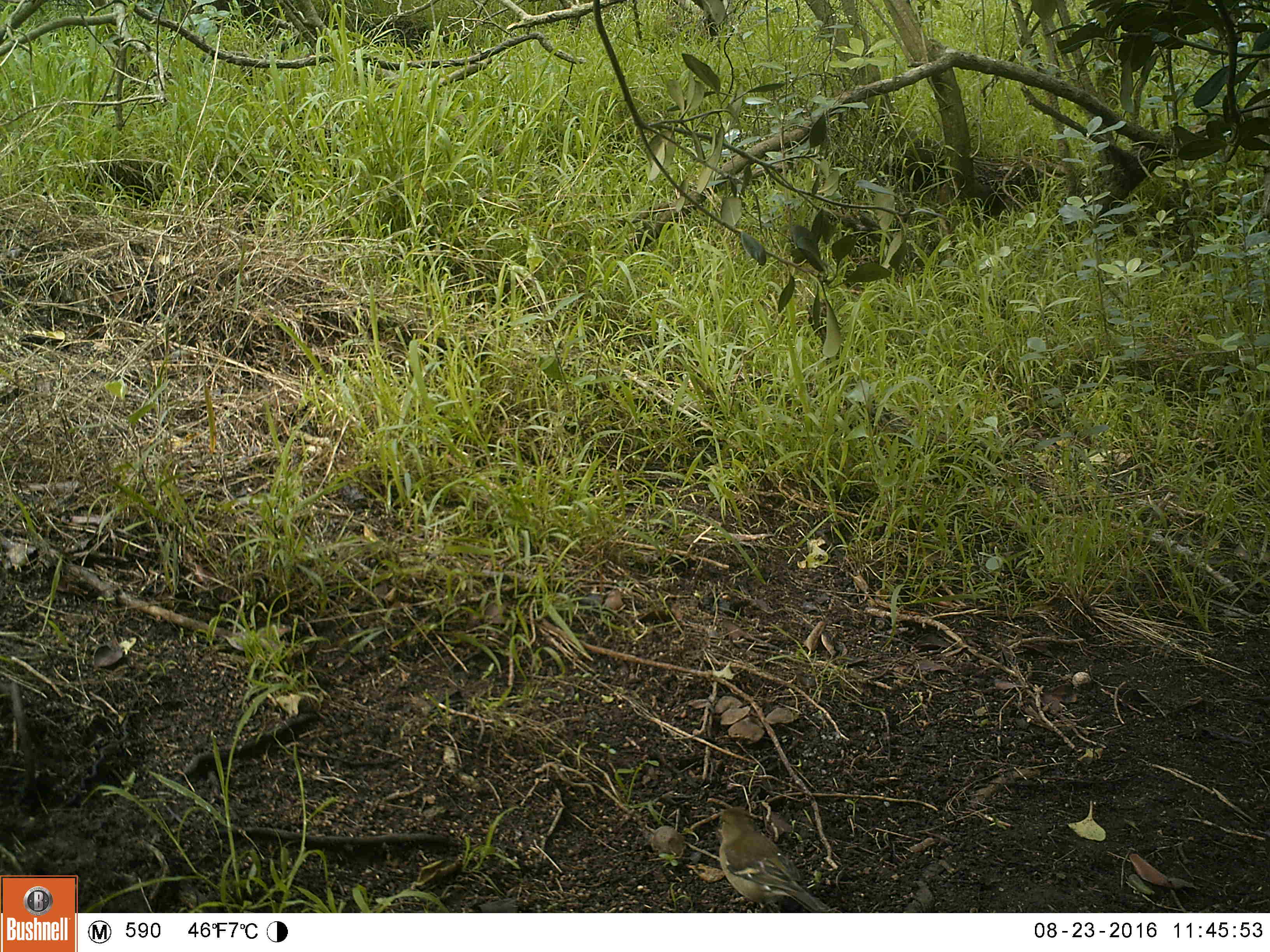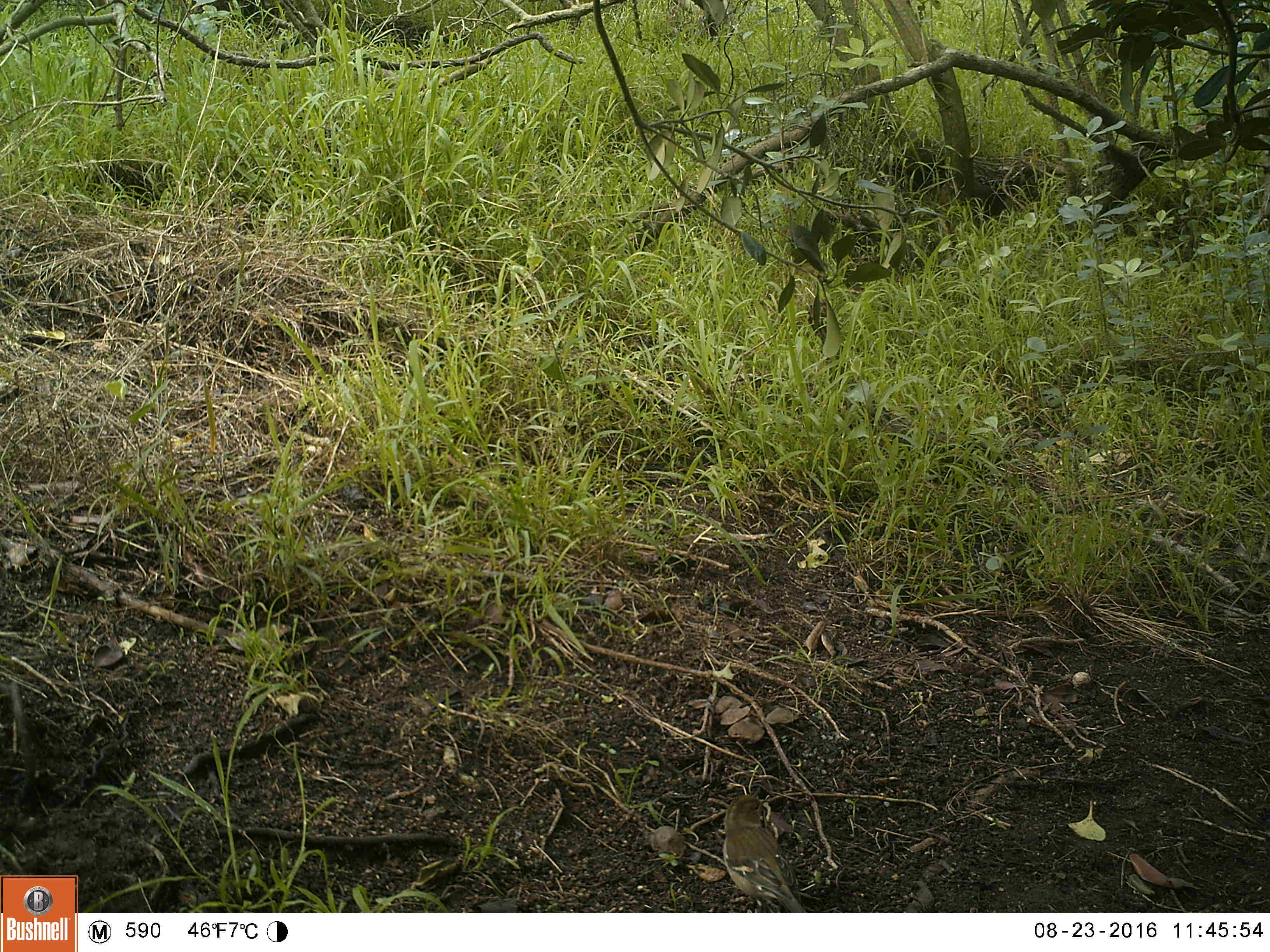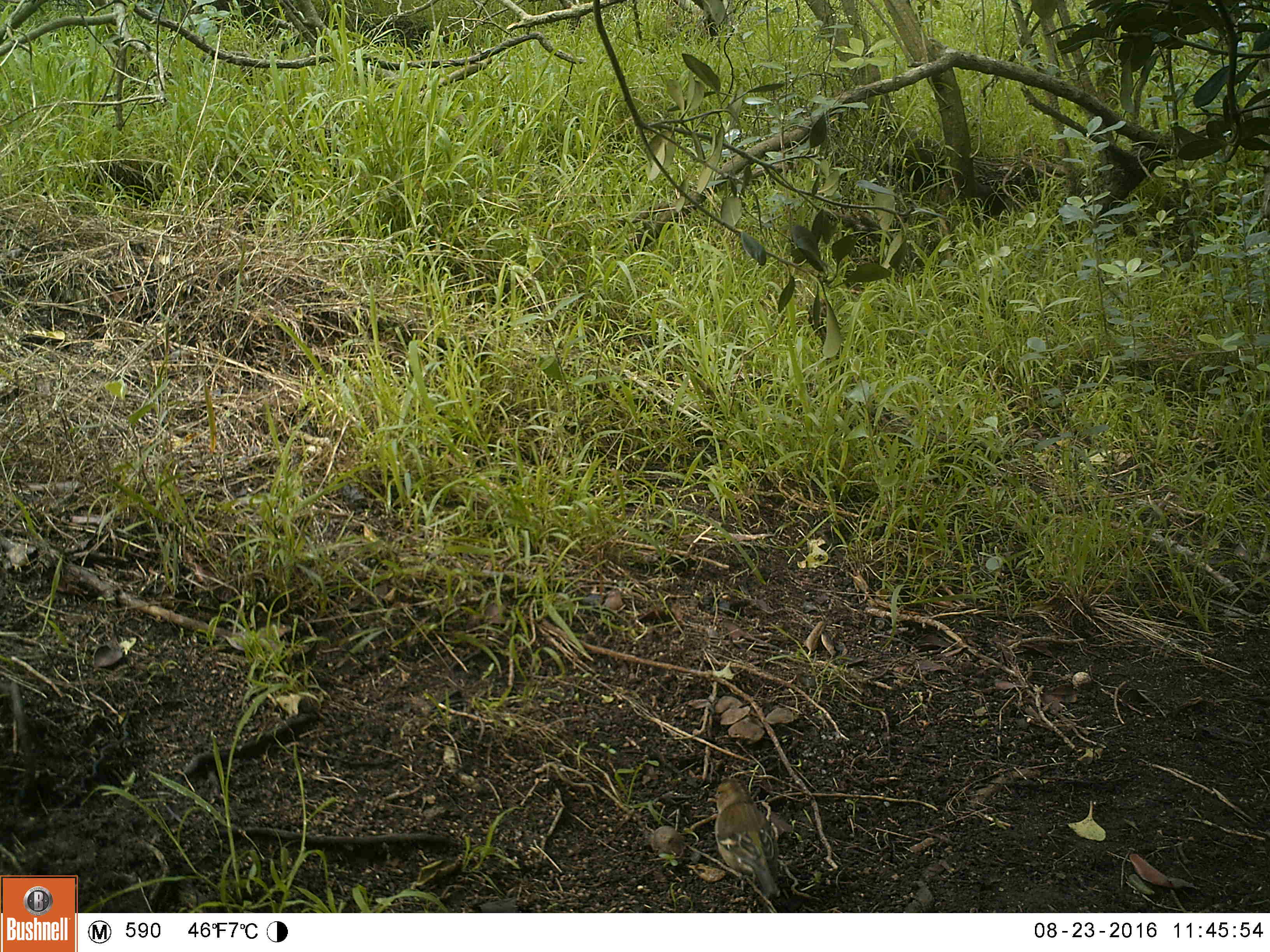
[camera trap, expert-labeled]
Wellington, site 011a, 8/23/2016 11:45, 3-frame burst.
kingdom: Animalia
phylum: Chordata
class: Aves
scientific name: Aves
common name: bird